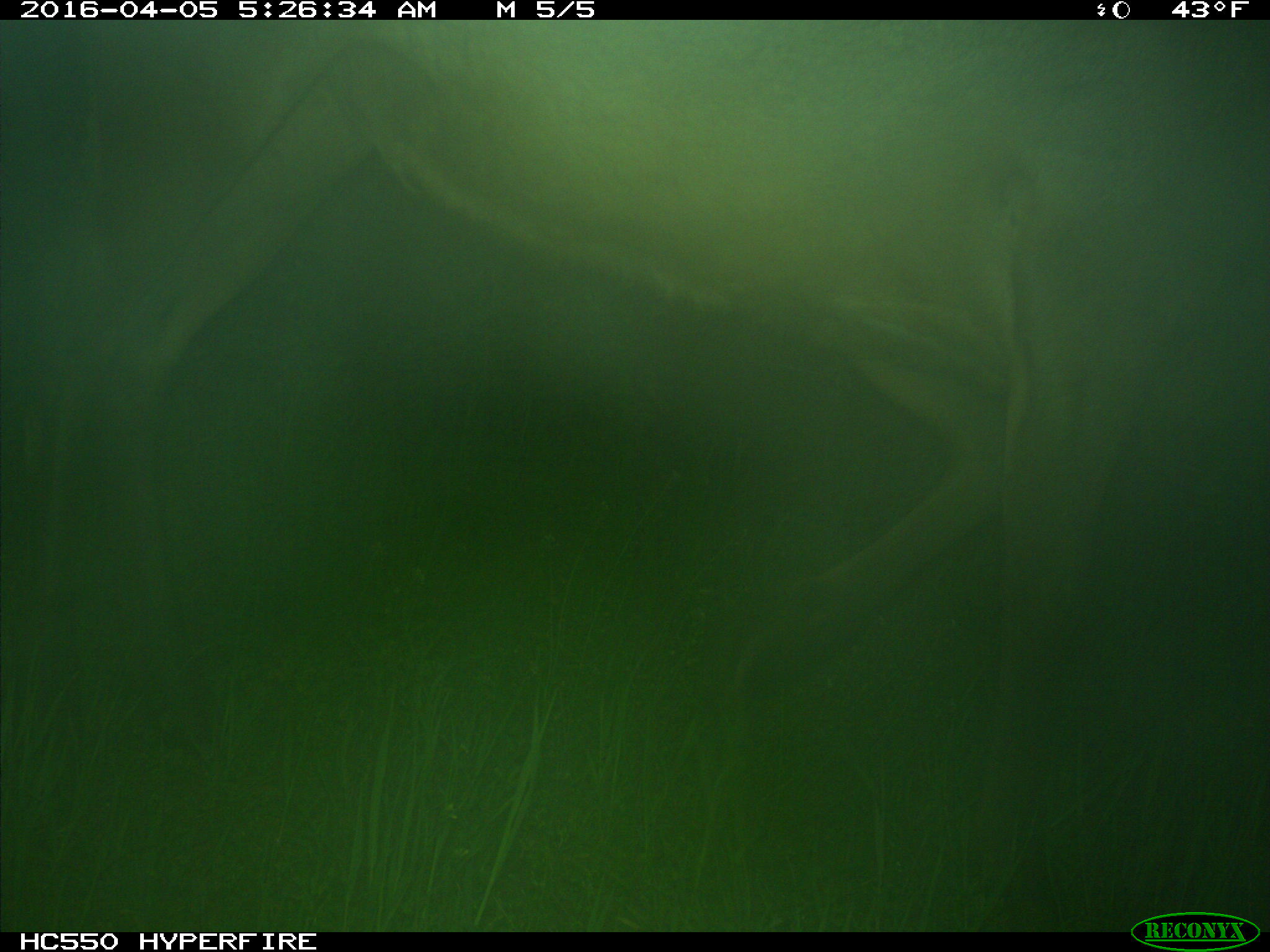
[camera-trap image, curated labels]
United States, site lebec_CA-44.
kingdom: Animalia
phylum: Chordata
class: Mammalia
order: Artiodactyla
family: Cervidae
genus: Cervus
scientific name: Cervus canadensis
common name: elk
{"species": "Cervus canadensis (elk)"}